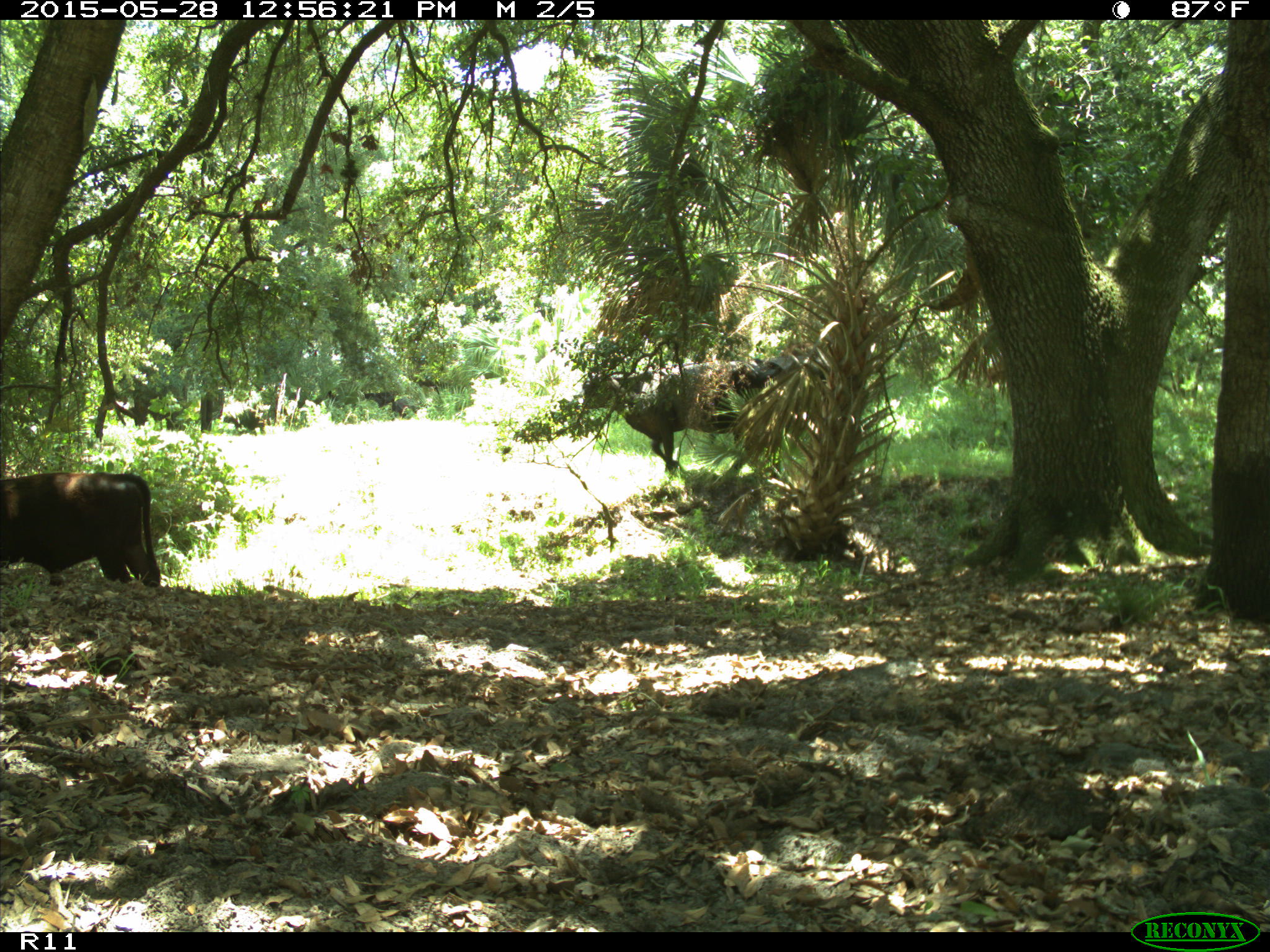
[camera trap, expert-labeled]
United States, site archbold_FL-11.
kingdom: Animalia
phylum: Chordata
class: Mammalia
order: Artiodactyla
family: Bovidae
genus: Bos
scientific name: Bos taurus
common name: domestic cow